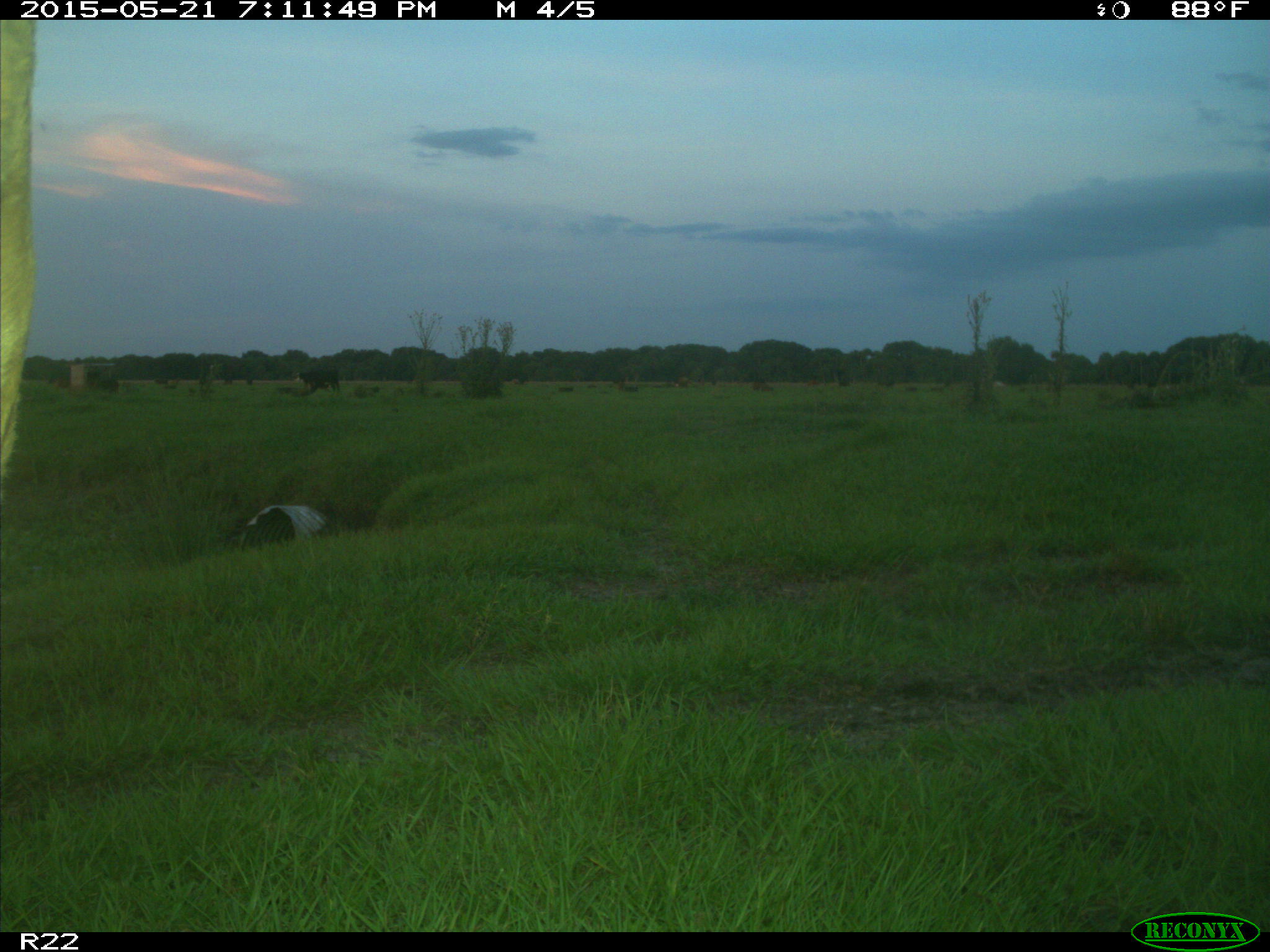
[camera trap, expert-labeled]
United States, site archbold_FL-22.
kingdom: Animalia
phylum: Chordata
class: Mammalia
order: Artiodactyla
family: Bovidae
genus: Bos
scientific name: Bos taurus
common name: domestic cow